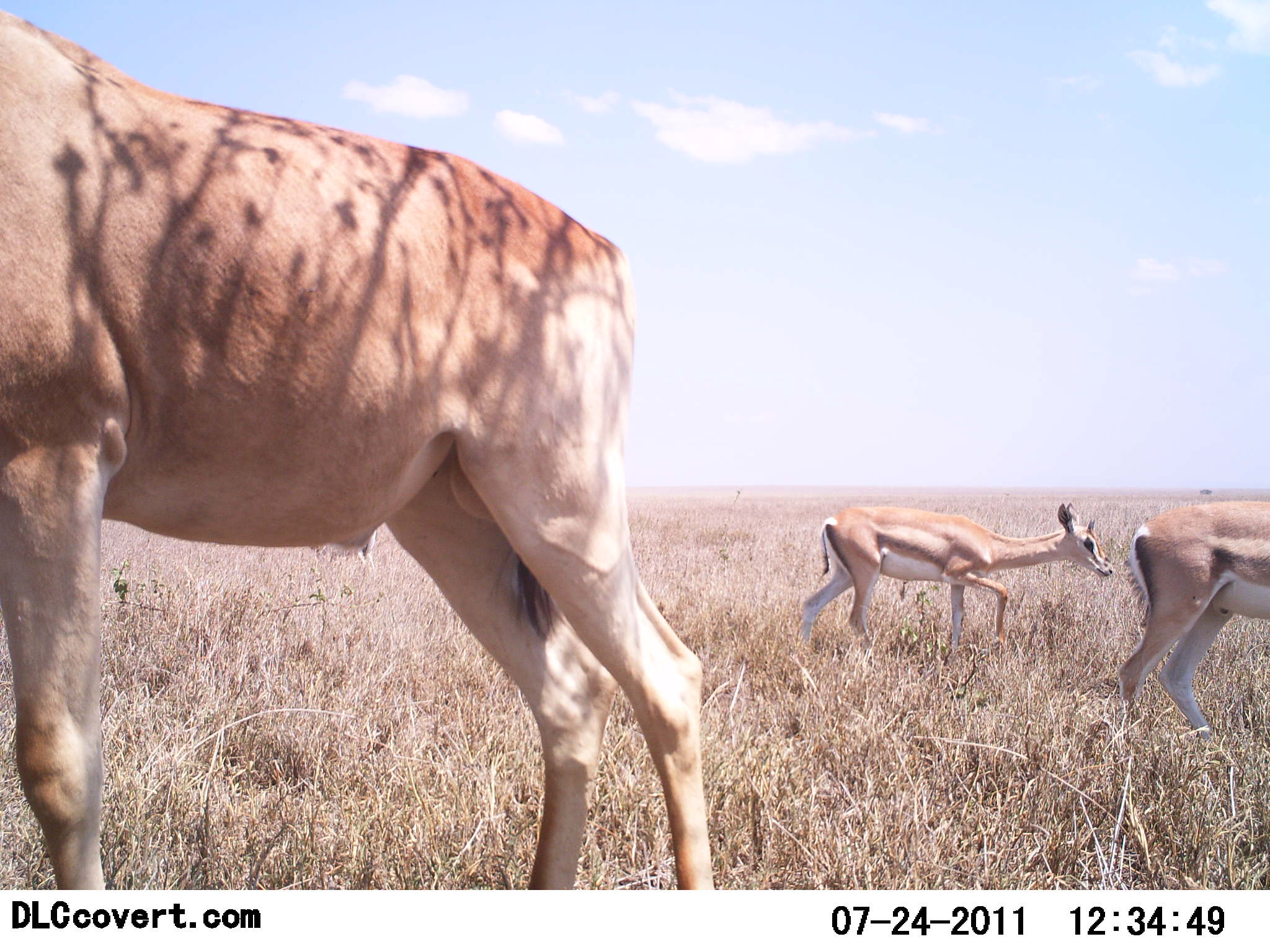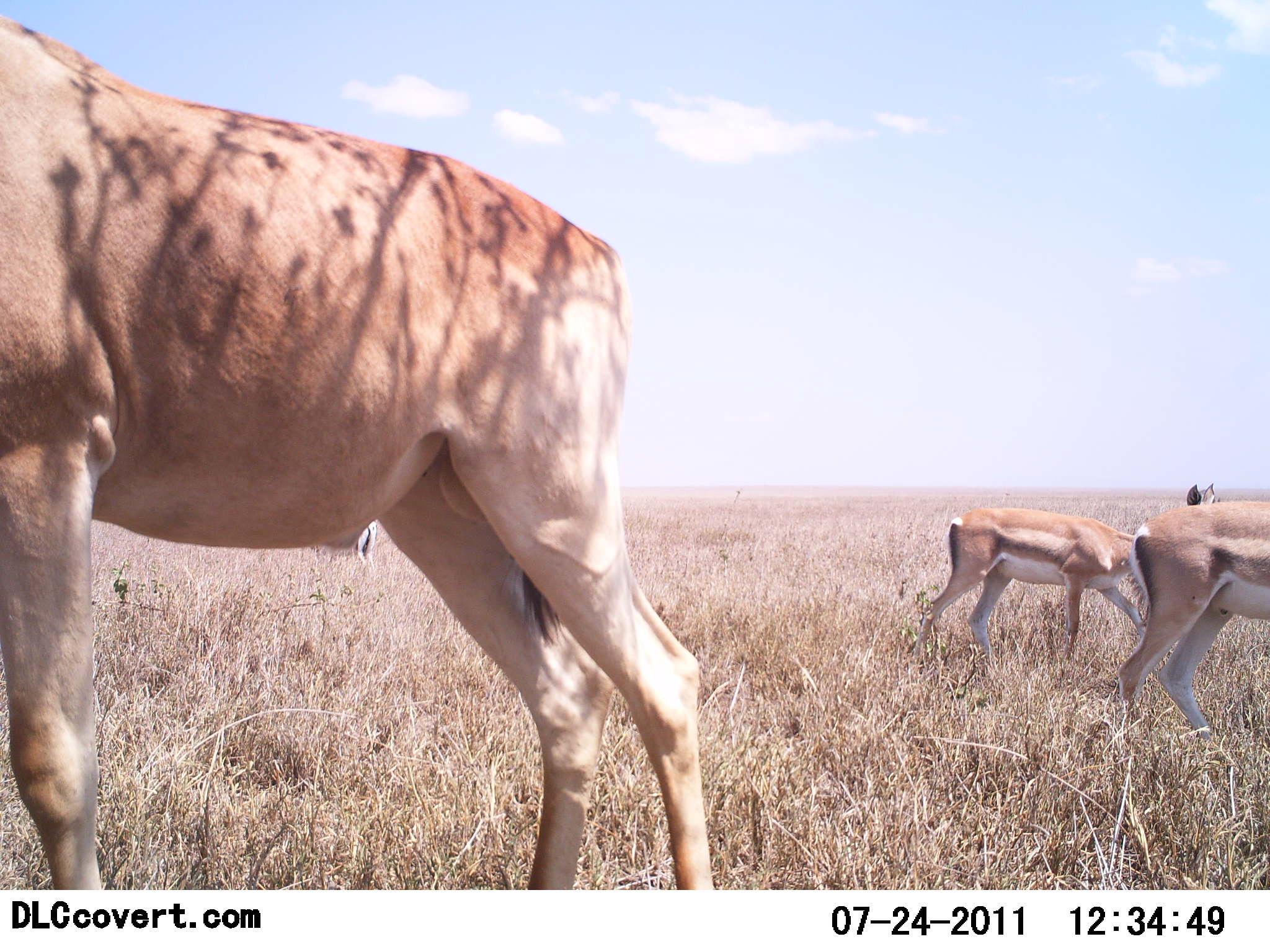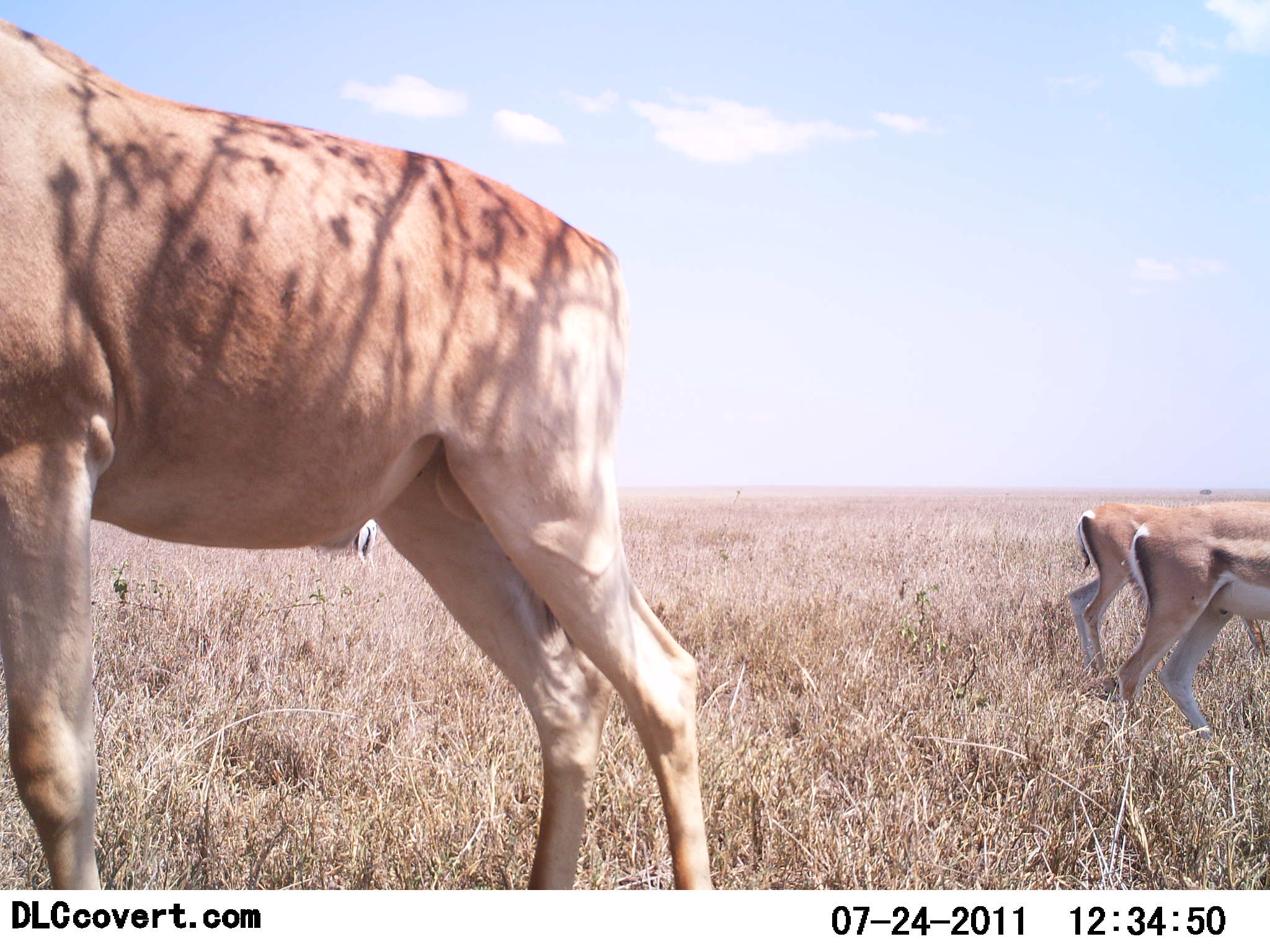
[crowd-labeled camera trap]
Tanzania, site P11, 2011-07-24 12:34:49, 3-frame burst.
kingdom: Animalia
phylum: Chordata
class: Mammalia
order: Artiodactyla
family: Bovidae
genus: Nanger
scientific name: Nanger granti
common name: grant's gazelle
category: gazellegrants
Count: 3.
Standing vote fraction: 71%.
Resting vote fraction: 14%.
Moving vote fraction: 57%.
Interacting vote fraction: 0%.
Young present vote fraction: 0%.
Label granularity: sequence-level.